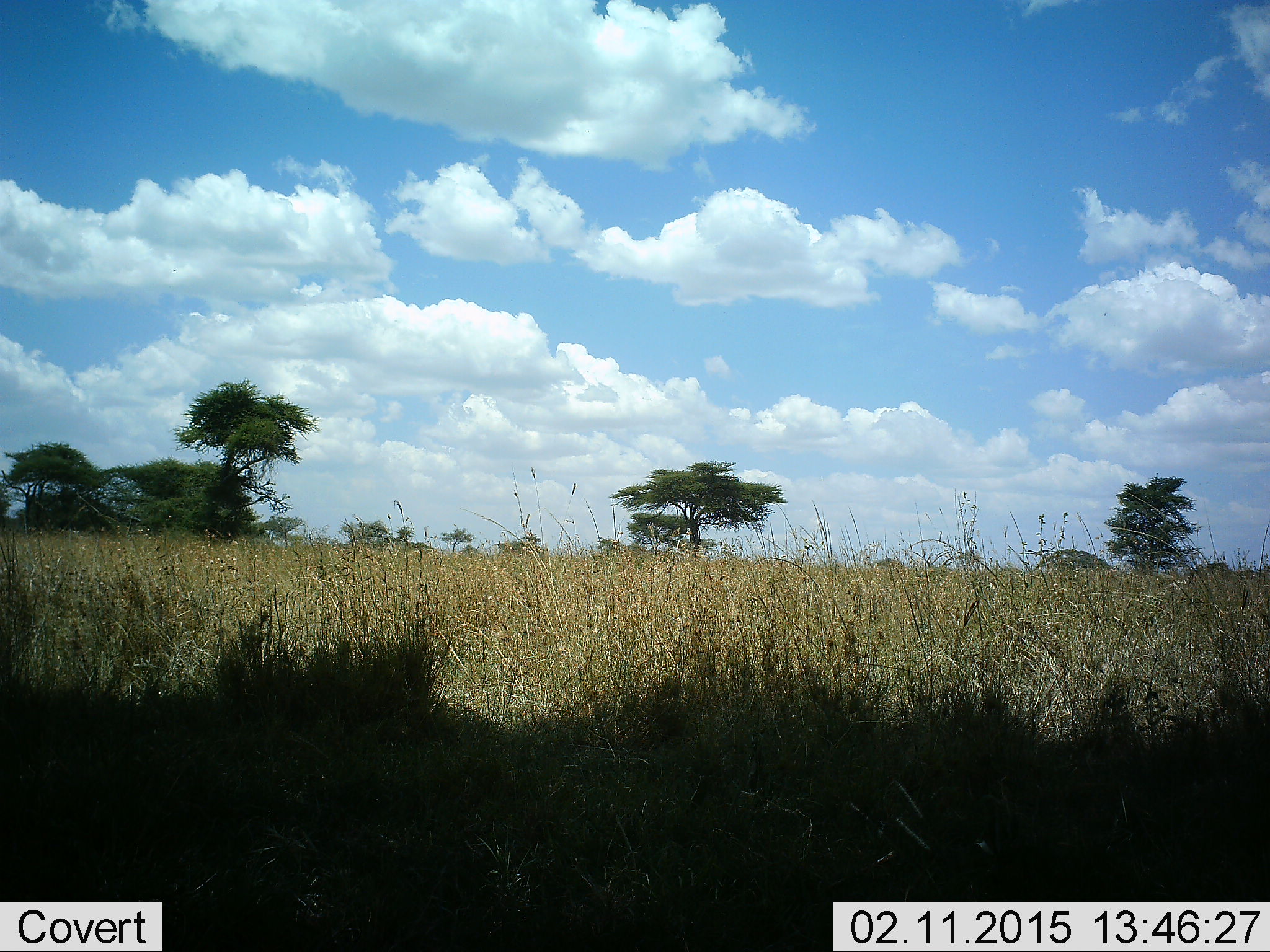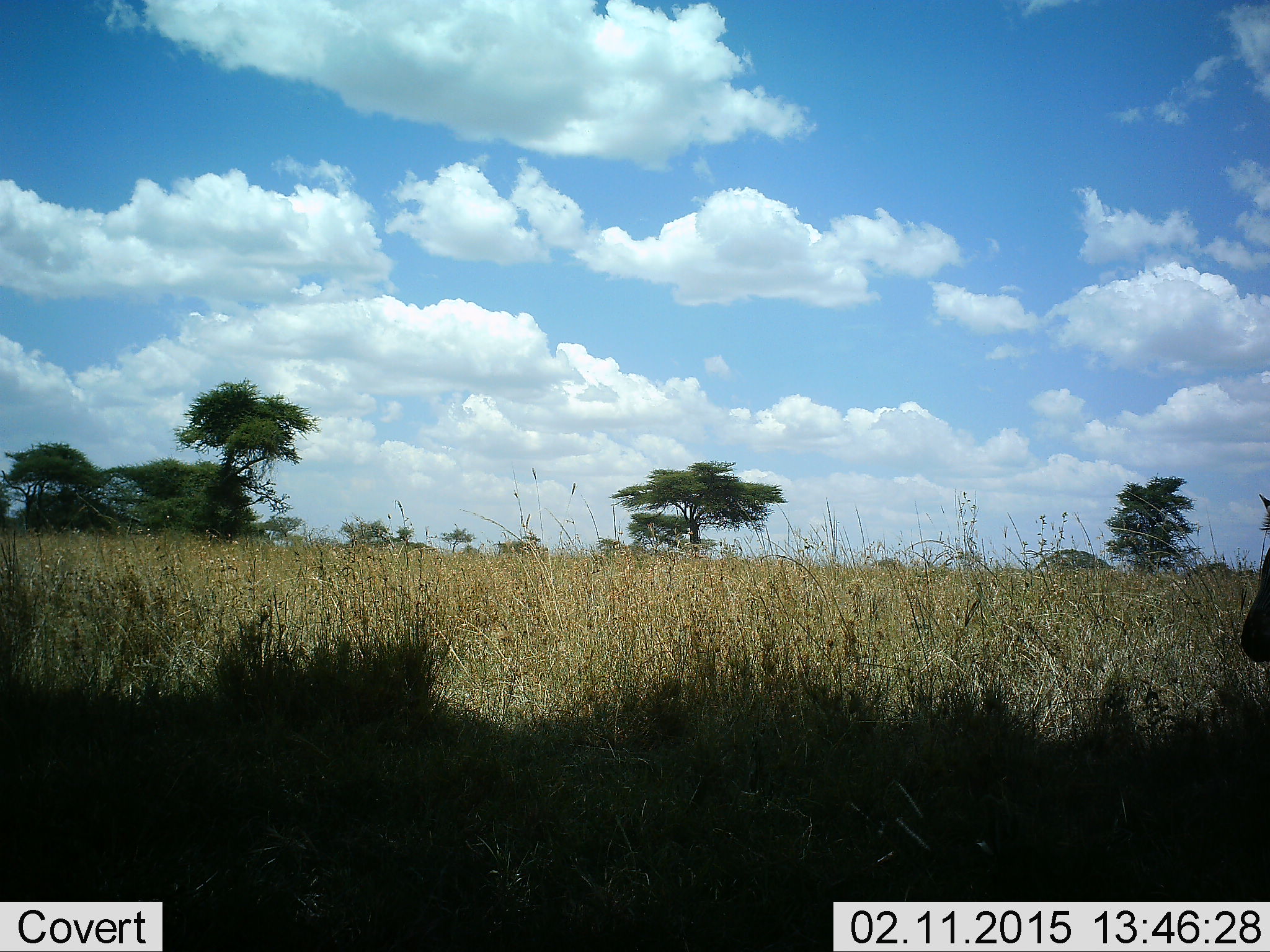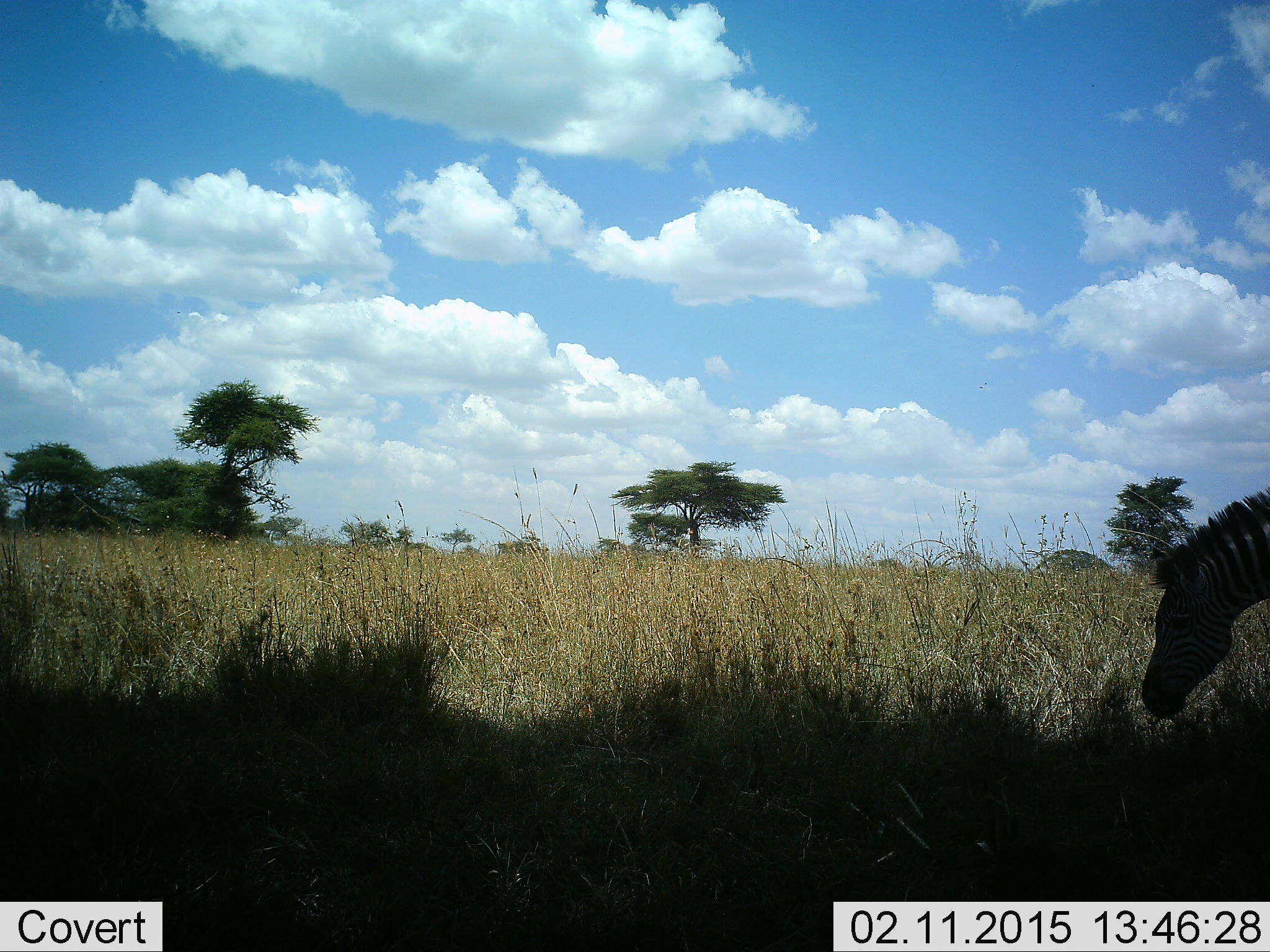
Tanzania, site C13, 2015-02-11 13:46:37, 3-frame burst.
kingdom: Animalia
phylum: Chordata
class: Mammalia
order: Perissodactyla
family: Equidae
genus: Equus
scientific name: Equus quagga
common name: plains zebra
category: zebra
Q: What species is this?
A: Zebra (plains zebra) (Equus quagga).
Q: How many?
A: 1.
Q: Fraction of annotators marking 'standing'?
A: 0%.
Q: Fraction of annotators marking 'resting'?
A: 0%.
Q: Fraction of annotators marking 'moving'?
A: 60%.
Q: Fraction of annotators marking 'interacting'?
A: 0%.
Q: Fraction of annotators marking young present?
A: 0%.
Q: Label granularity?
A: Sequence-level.